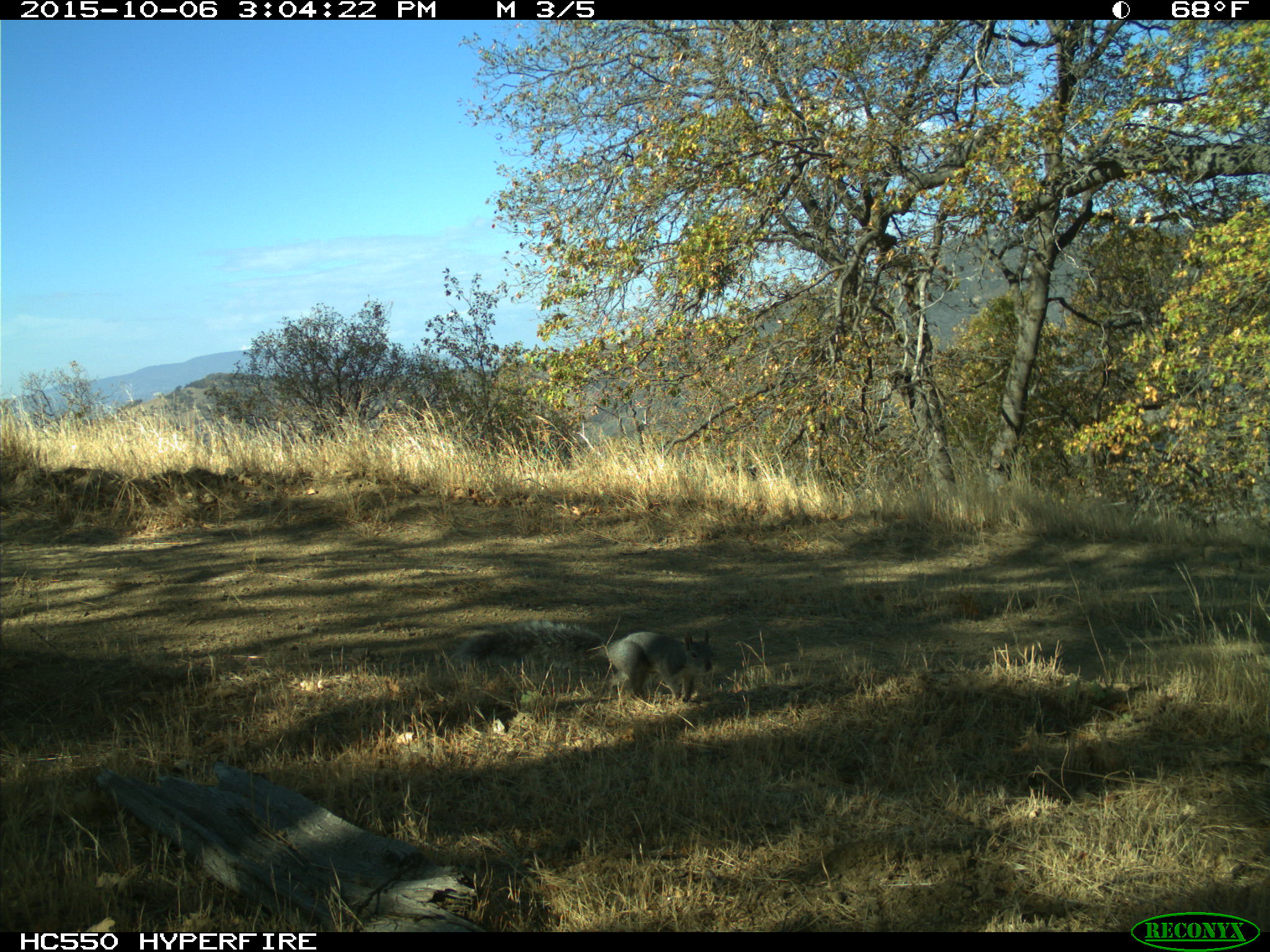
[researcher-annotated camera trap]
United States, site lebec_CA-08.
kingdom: Animalia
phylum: Chordata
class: Mammalia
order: Rodentia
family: Sciuridae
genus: Sciurus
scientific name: Sciurus carolinensis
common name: eastern gray squirrel